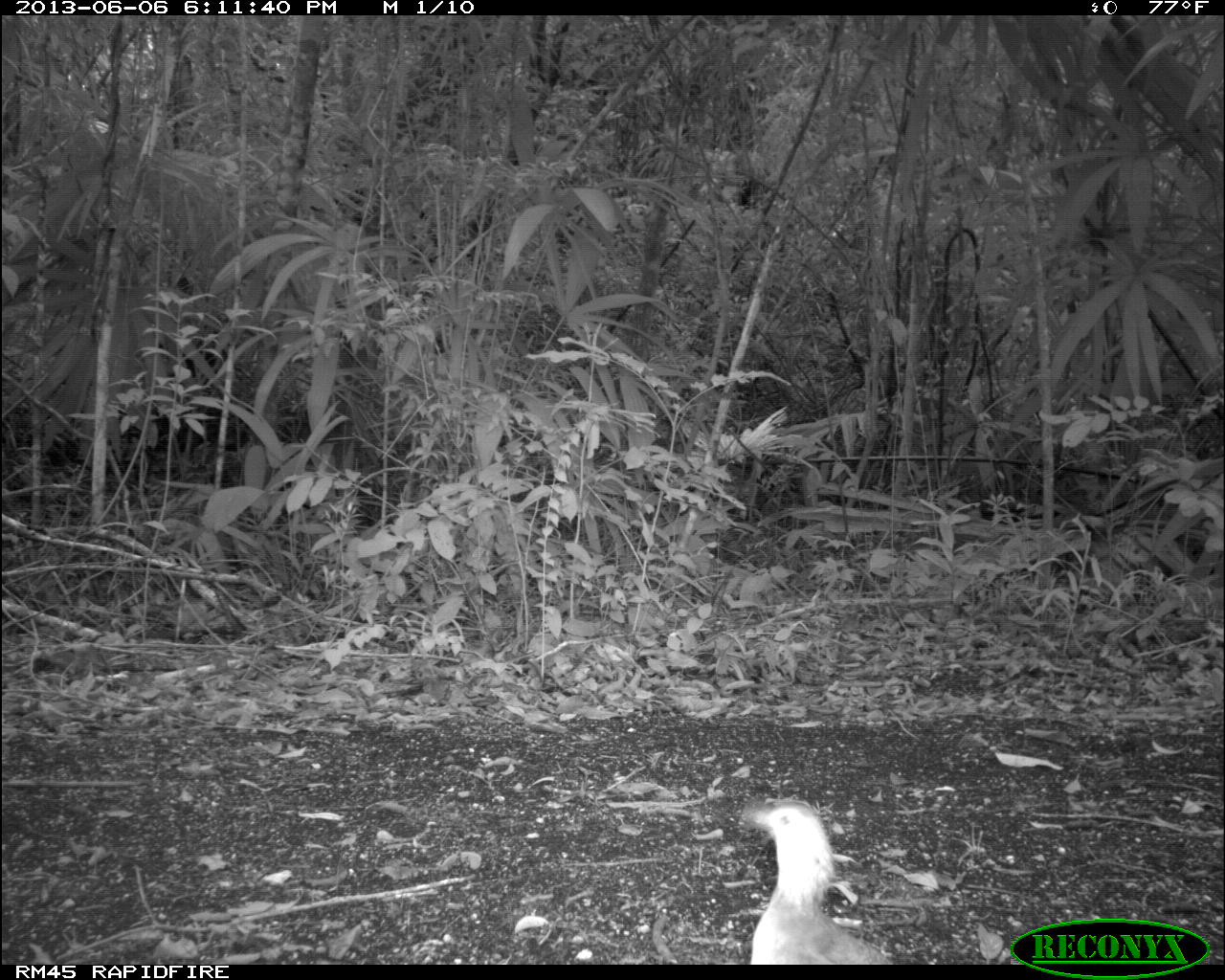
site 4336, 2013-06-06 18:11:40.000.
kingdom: Animalia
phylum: Chordata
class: Aves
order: Tinamiformes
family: Tinamidae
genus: Tinamus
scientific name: Tinamus major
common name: great tinamou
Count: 1.